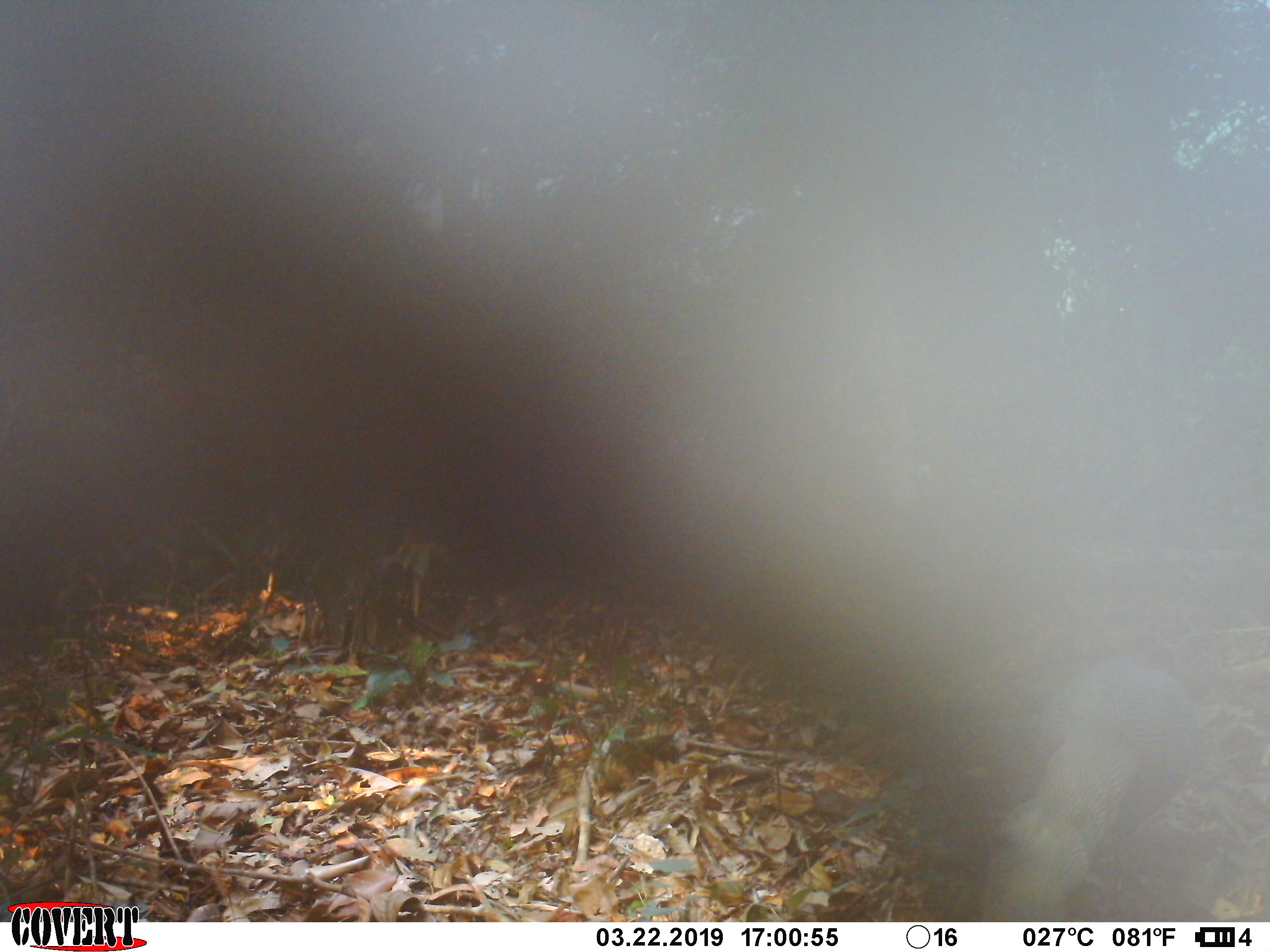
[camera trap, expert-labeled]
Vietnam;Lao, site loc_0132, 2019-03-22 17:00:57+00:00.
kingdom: Animalia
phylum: Chordata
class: Aves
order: Galliformes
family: Phasianidae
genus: Lophura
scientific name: Lophura nycthemera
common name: silver pheasant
Silver pheasant (Lophura nycthemera). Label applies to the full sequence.